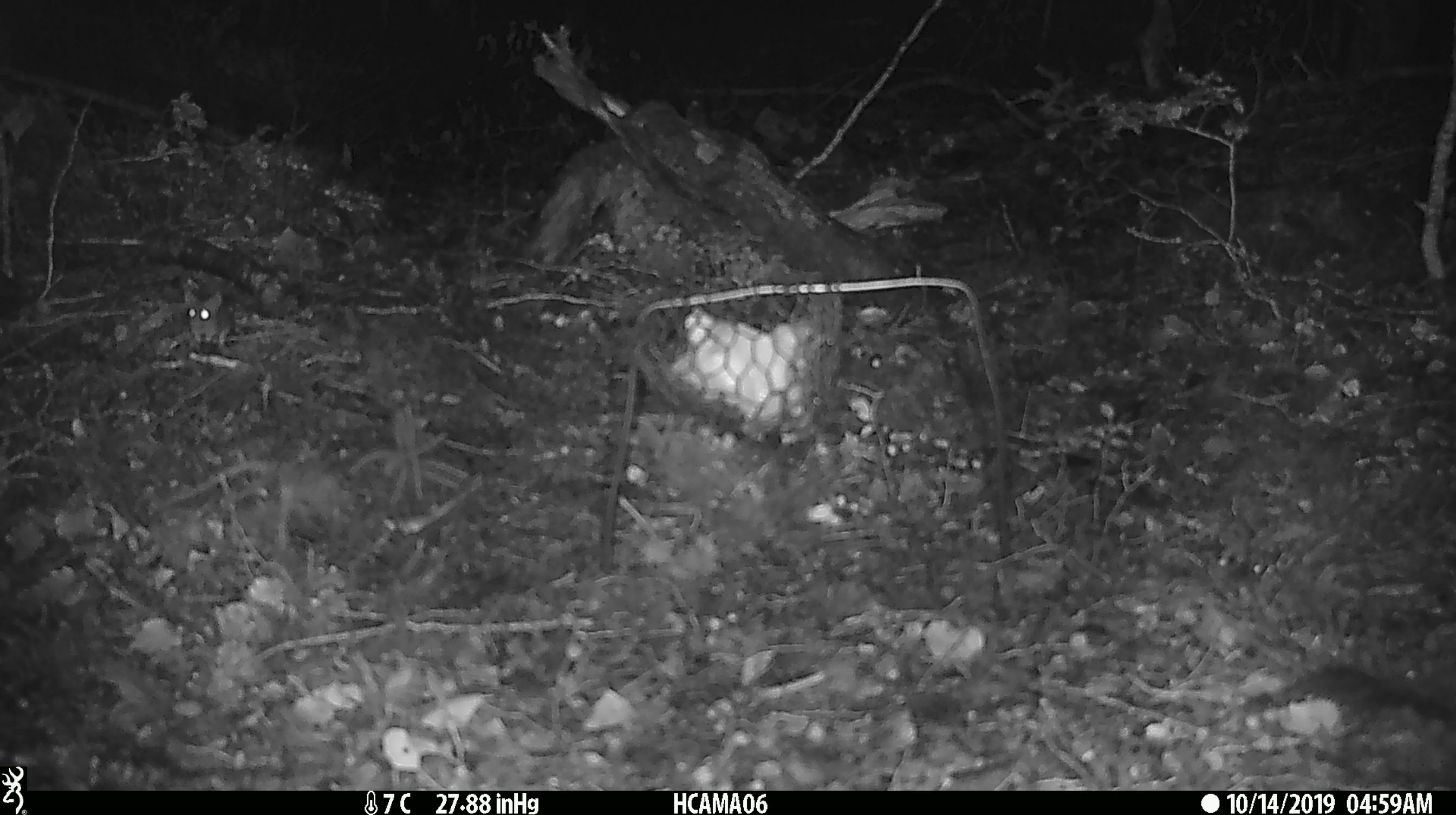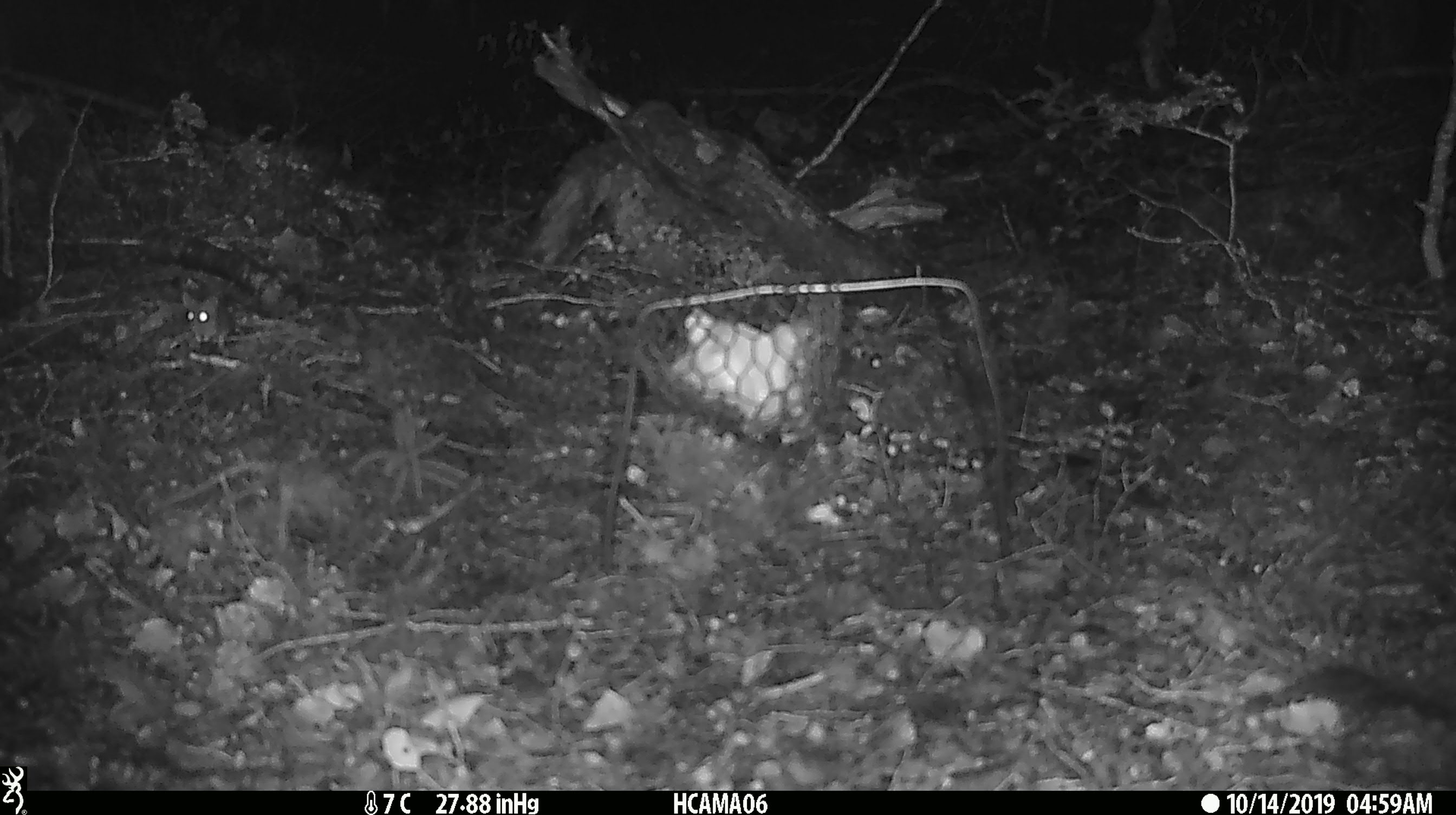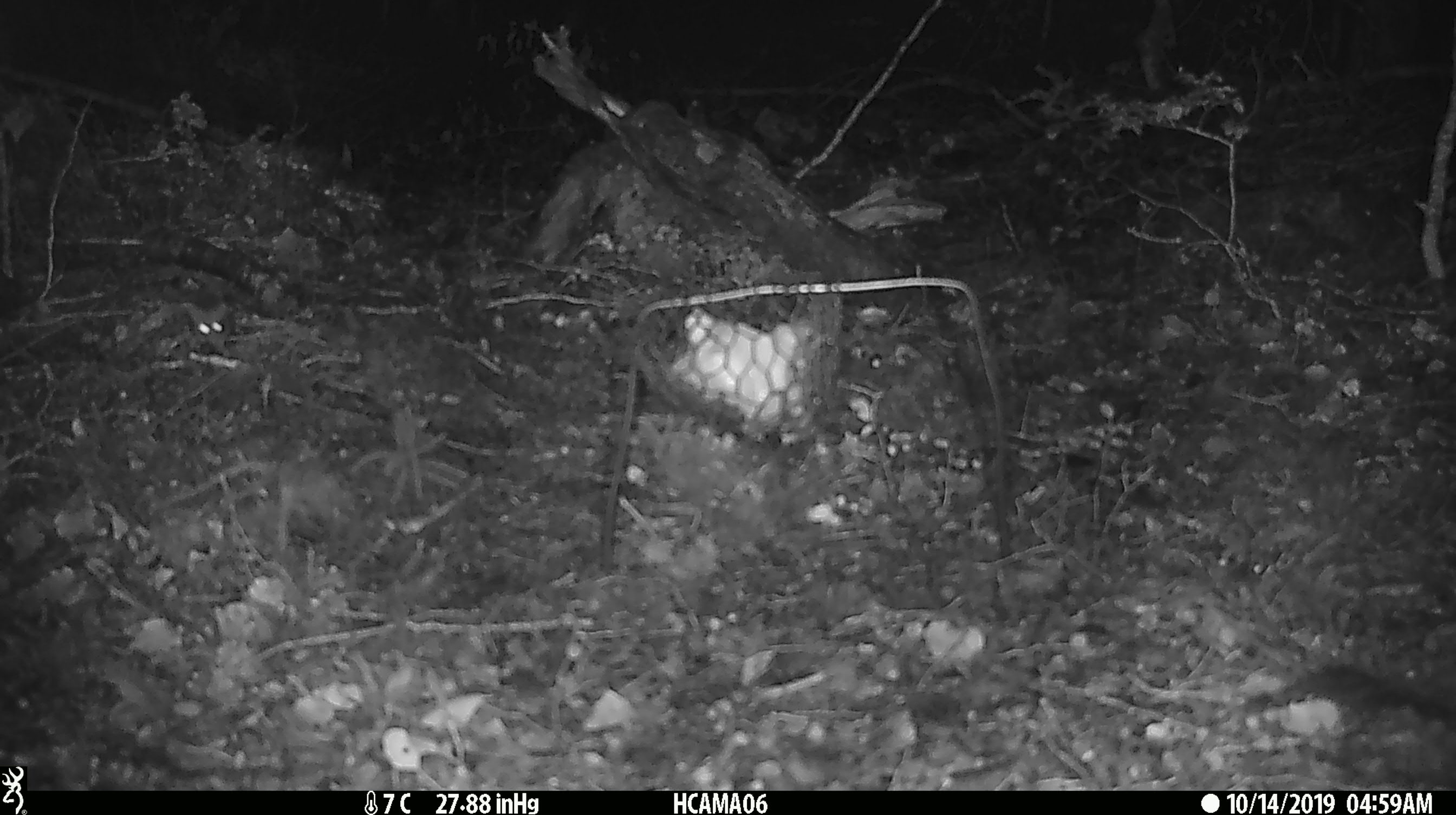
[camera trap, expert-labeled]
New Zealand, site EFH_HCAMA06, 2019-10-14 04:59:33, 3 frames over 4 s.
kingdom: Animalia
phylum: Chordata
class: Mammalia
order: Rodentia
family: Muridae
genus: Mus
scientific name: Mus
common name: mouse